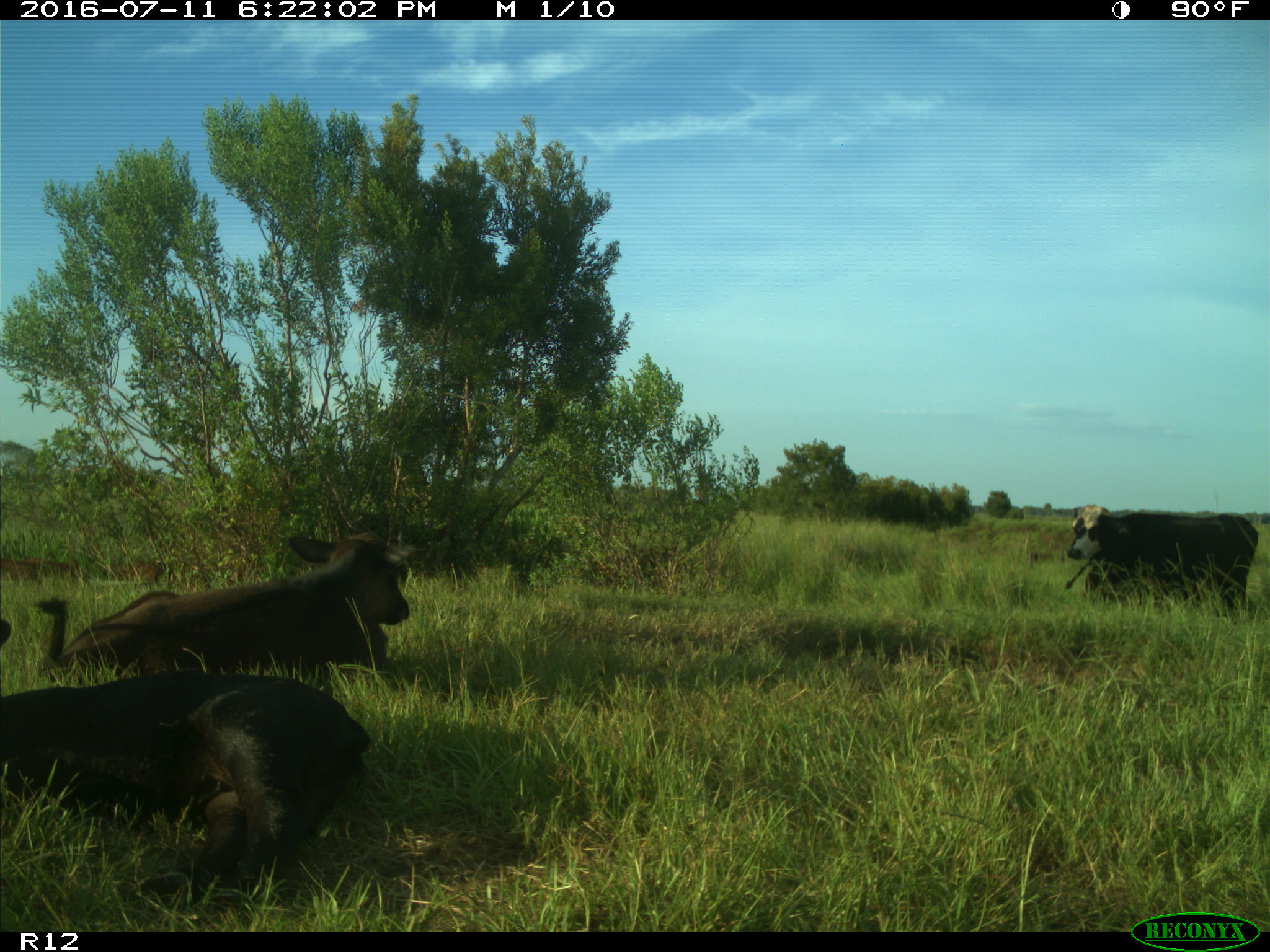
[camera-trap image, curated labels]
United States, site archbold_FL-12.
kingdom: Animalia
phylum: Chordata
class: Mammalia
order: Artiodactyla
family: Bovidae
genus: Bos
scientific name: Bos taurus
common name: domestic cow